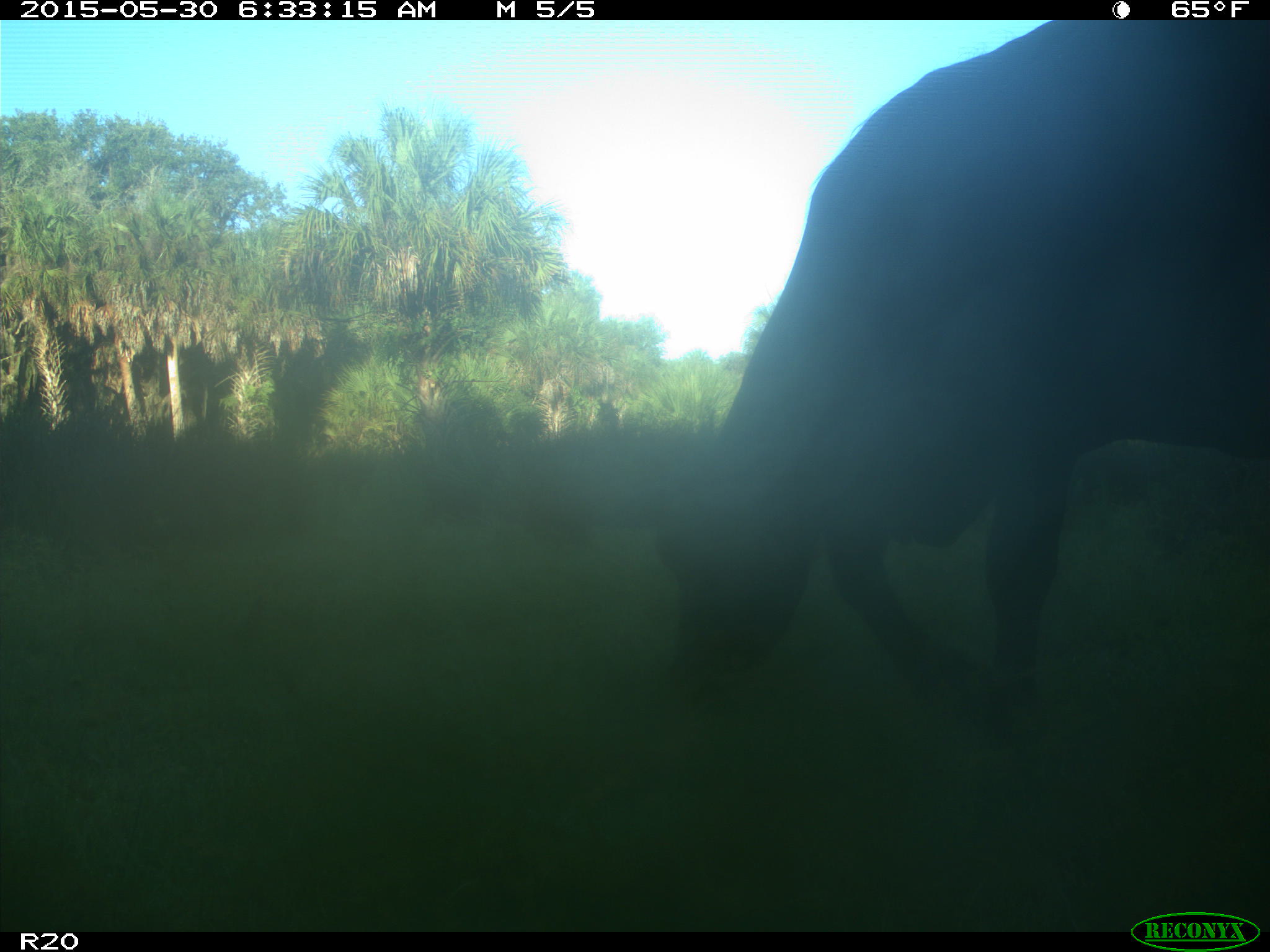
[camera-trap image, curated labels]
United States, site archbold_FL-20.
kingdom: Animalia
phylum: Chordata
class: Mammalia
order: Artiodactyla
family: Bovidae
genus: Bos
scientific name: Bos taurus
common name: domestic cow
Bos taurus (domestic cow).